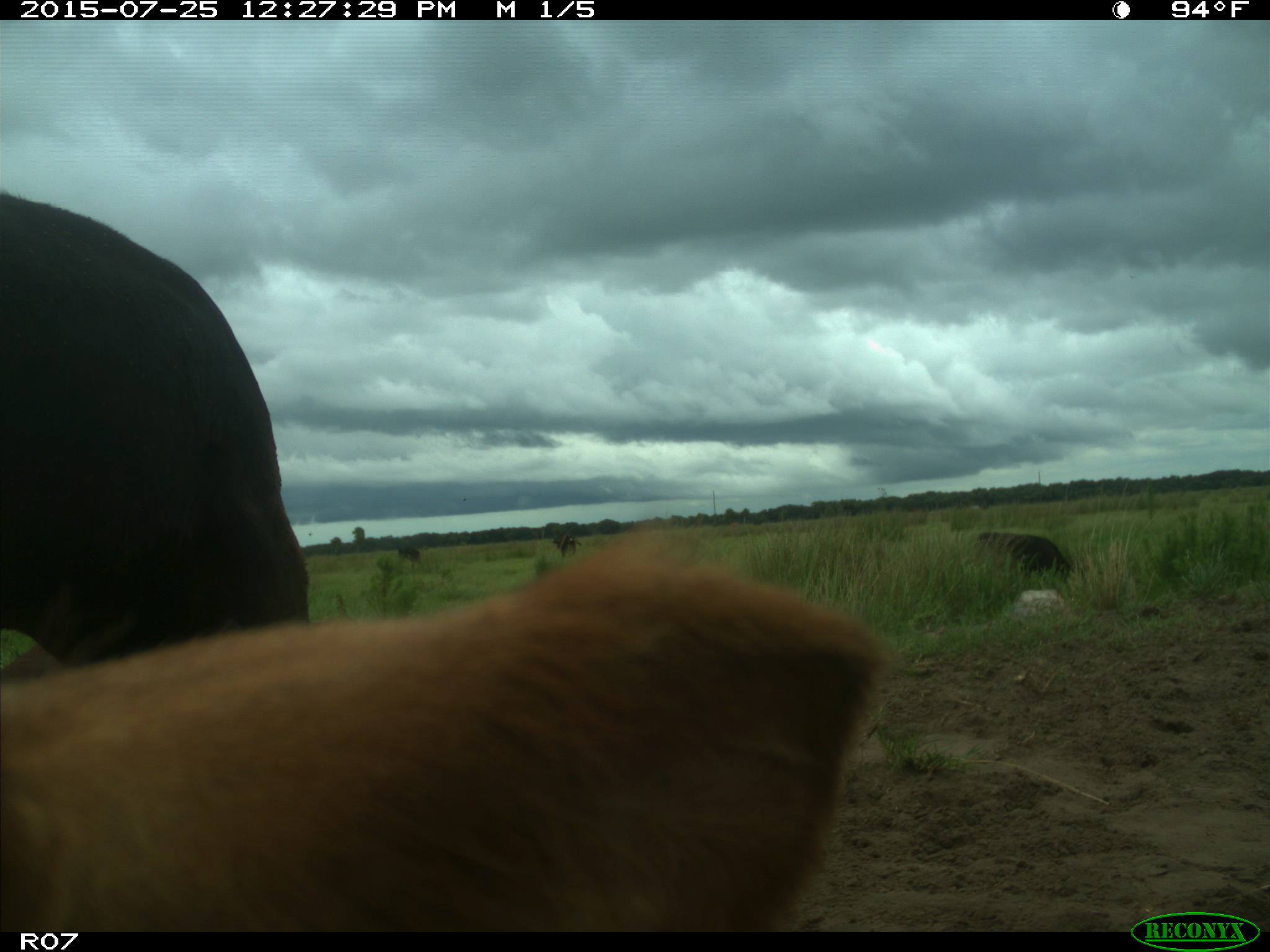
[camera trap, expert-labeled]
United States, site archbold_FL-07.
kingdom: Animalia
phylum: Chordata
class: Mammalia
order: Artiodactyla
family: Bovidae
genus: Bos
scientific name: Bos taurus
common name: domestic cow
Bos taurus (domestic cow).